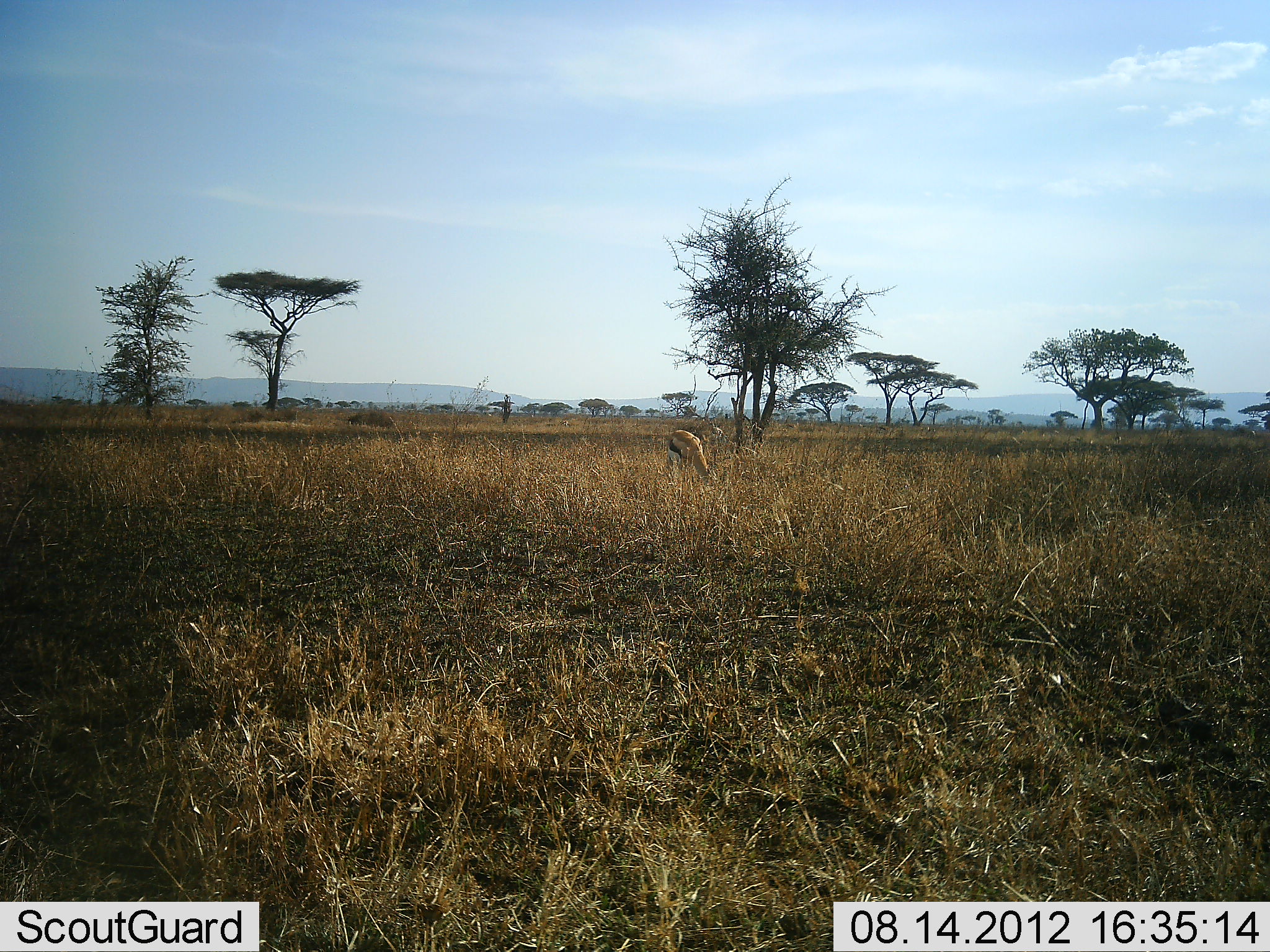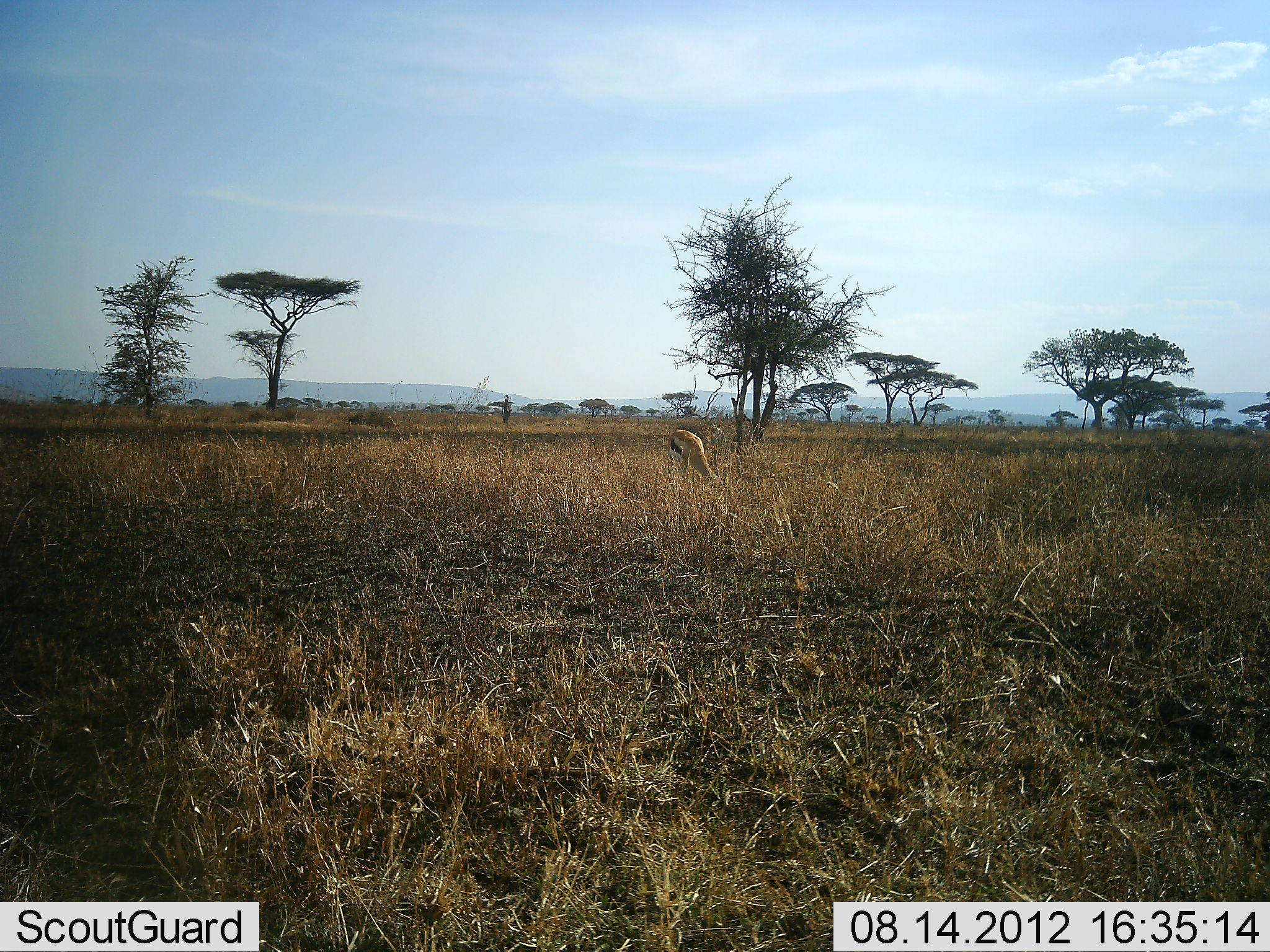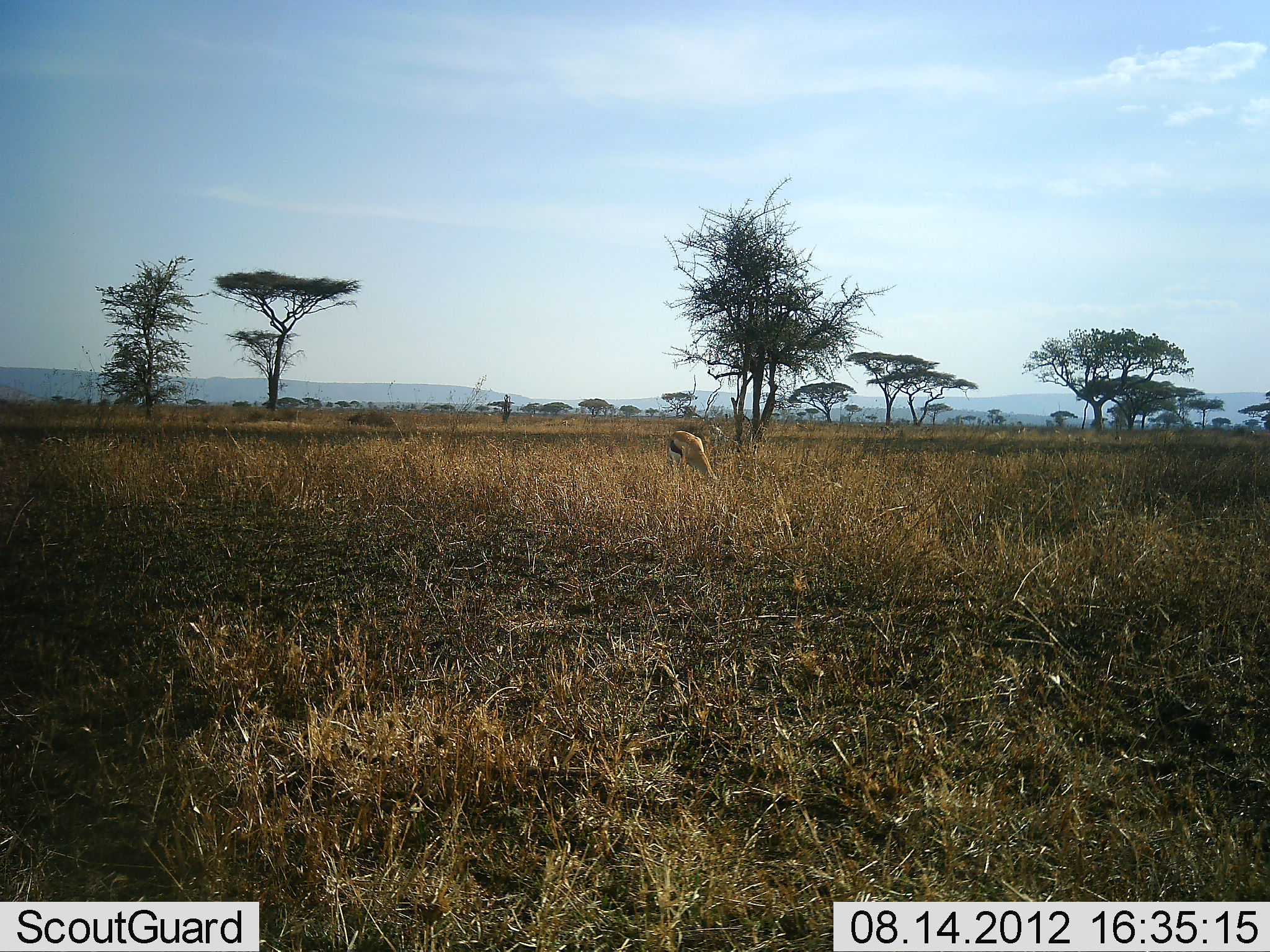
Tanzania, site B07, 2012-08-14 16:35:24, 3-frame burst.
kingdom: Animalia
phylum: Chordata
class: Mammalia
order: Artiodactyla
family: Bovidae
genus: Eudorcas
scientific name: Eudorcas thomsonii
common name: thomson's gazelle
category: gazellethomsons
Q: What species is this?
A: Gazellethomsons (thomson's gazelle) (Eudorcas thomsonii).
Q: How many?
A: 1.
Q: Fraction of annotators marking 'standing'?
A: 20%.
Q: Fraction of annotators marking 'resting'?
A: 0%.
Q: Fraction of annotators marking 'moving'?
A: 0%.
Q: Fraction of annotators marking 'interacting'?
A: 0%.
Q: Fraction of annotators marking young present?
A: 0%.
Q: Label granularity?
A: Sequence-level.